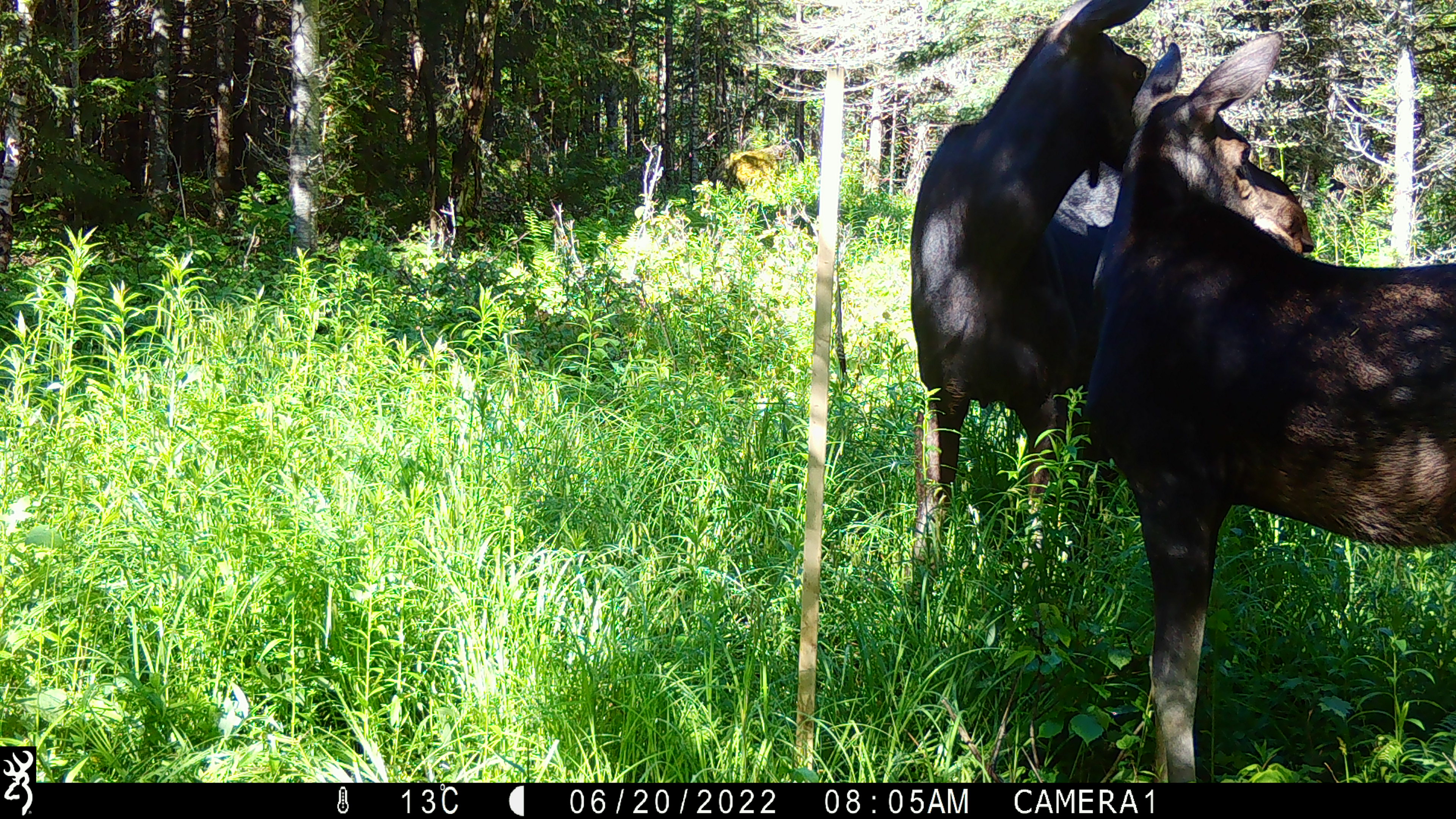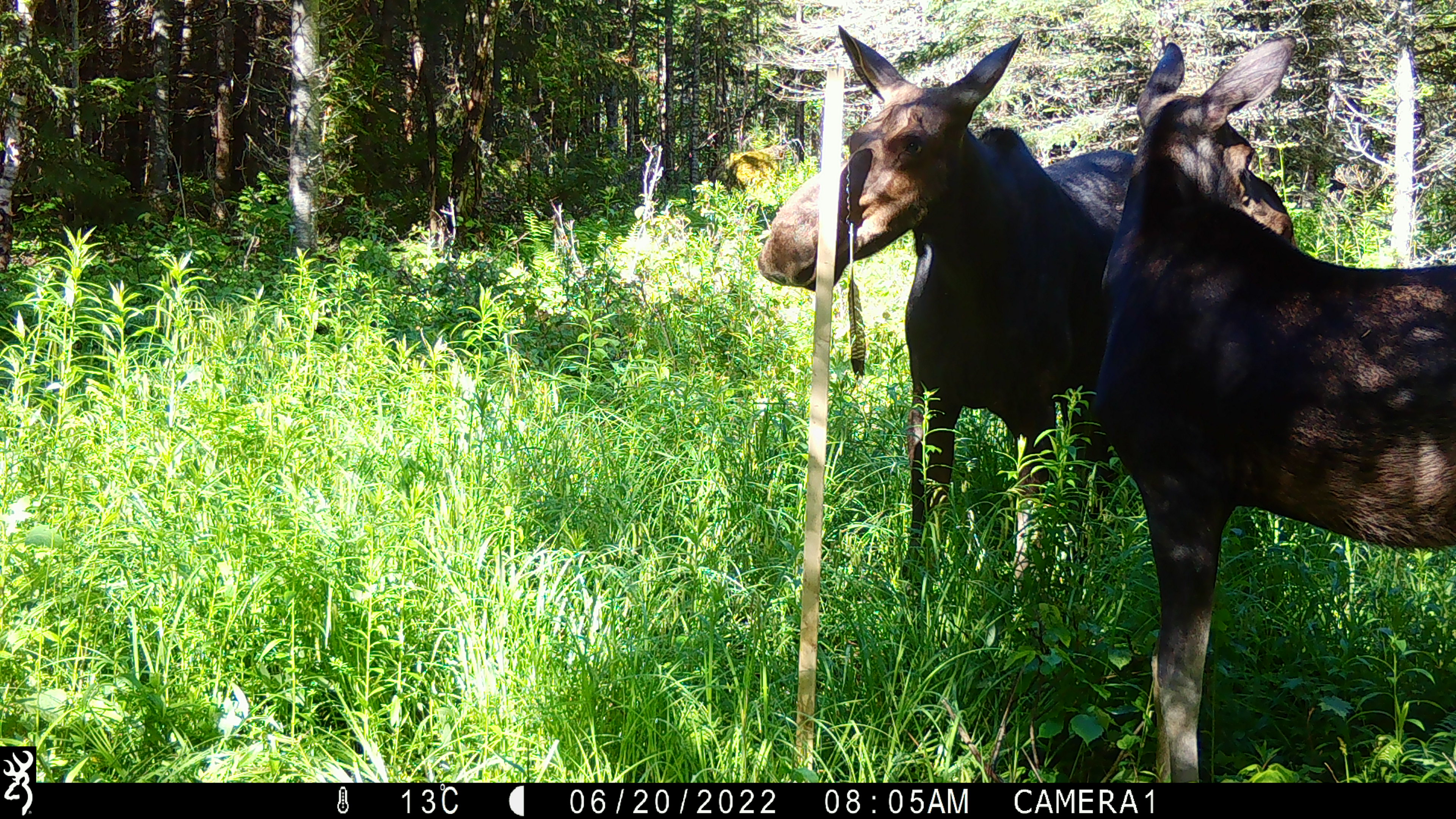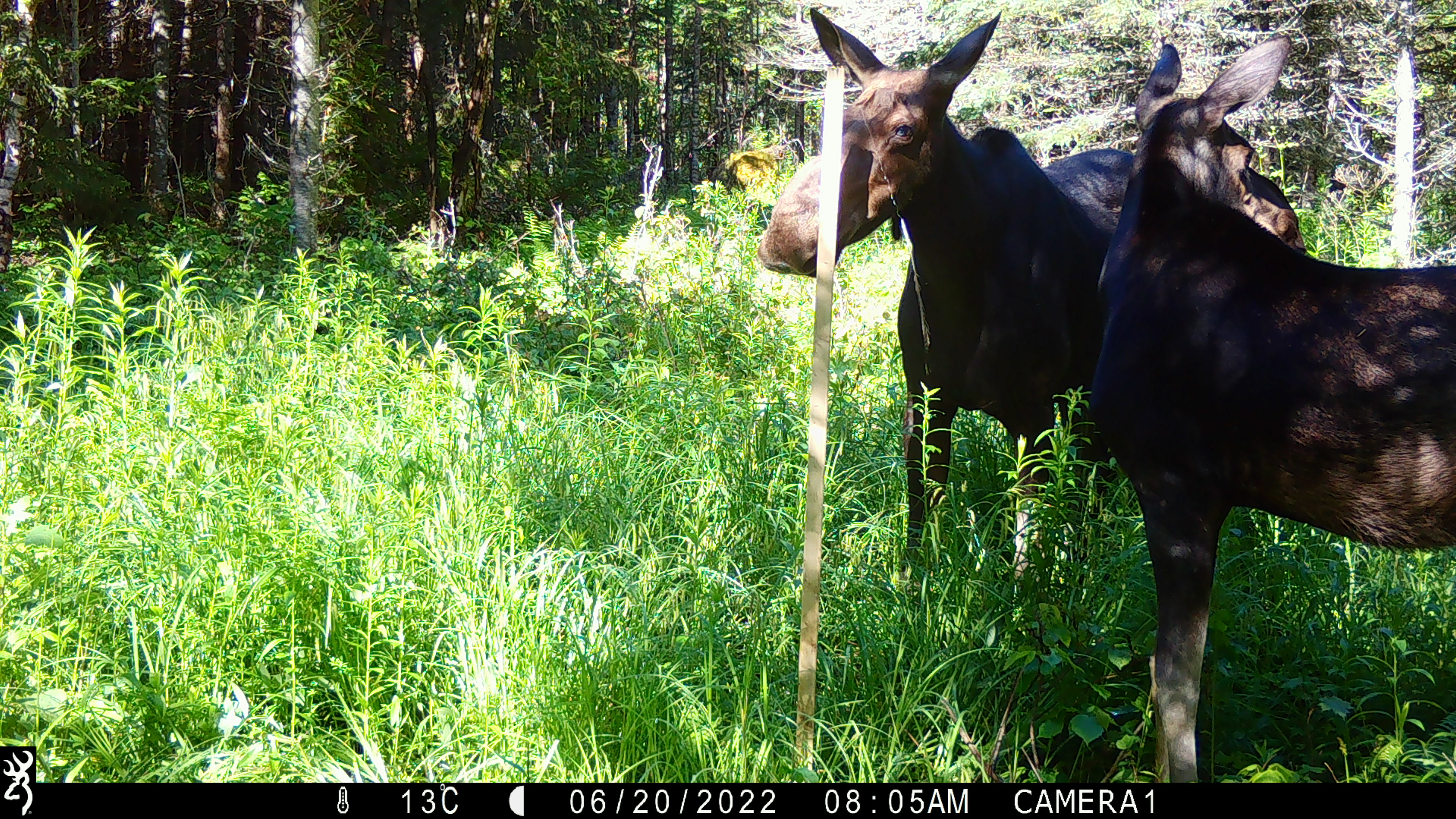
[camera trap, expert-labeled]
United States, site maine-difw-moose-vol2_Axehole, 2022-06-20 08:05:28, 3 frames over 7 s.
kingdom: Animalia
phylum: Chordata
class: Mammalia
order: Artiodactyla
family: Cervidae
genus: Alces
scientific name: Alces alces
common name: moose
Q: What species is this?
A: Moose (Alces alces).